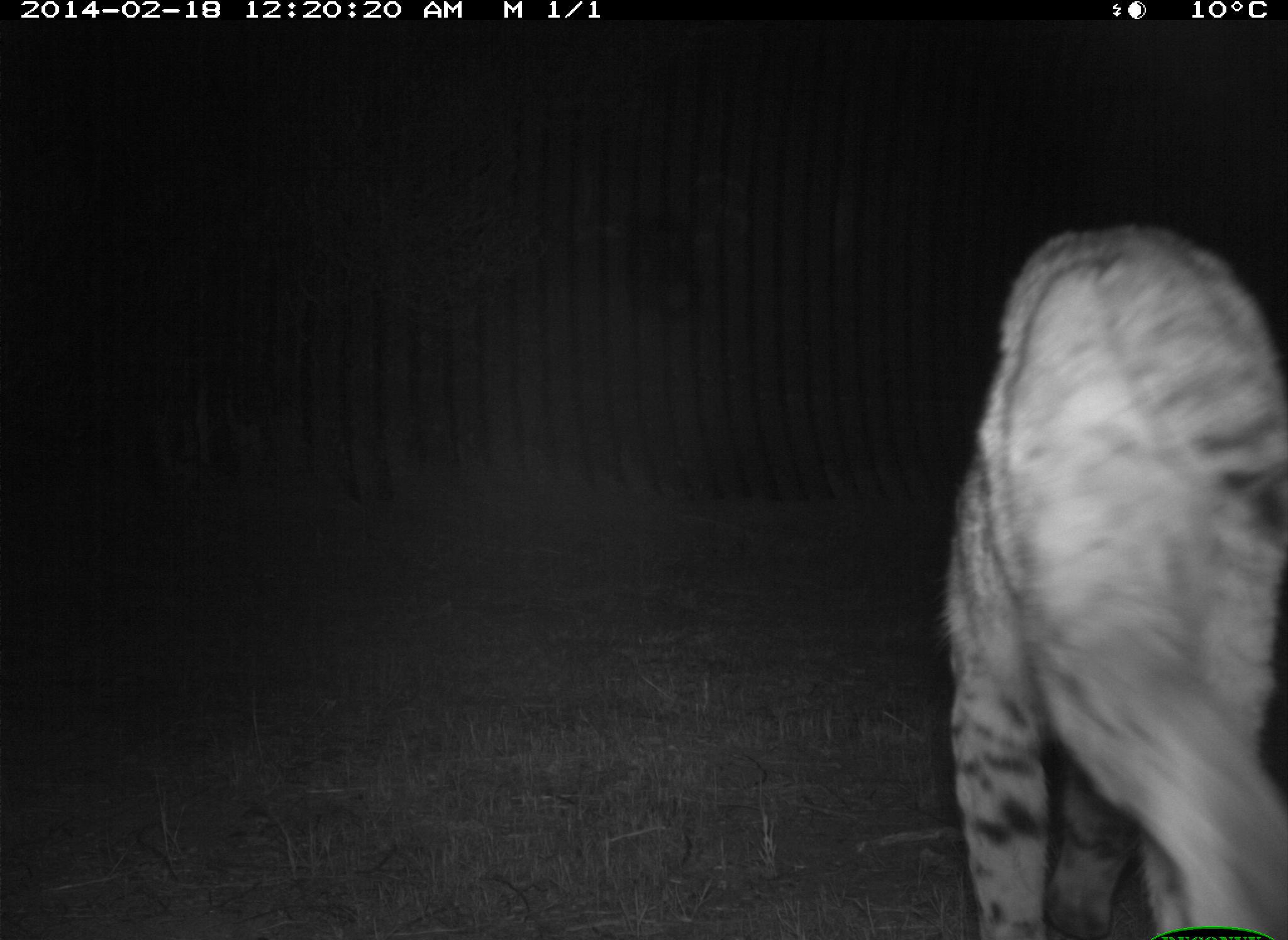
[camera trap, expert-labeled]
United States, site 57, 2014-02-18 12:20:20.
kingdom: Animalia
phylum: Chordata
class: Mammalia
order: Carnivora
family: Felidae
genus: Lynx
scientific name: Lynx rufus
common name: bobcat